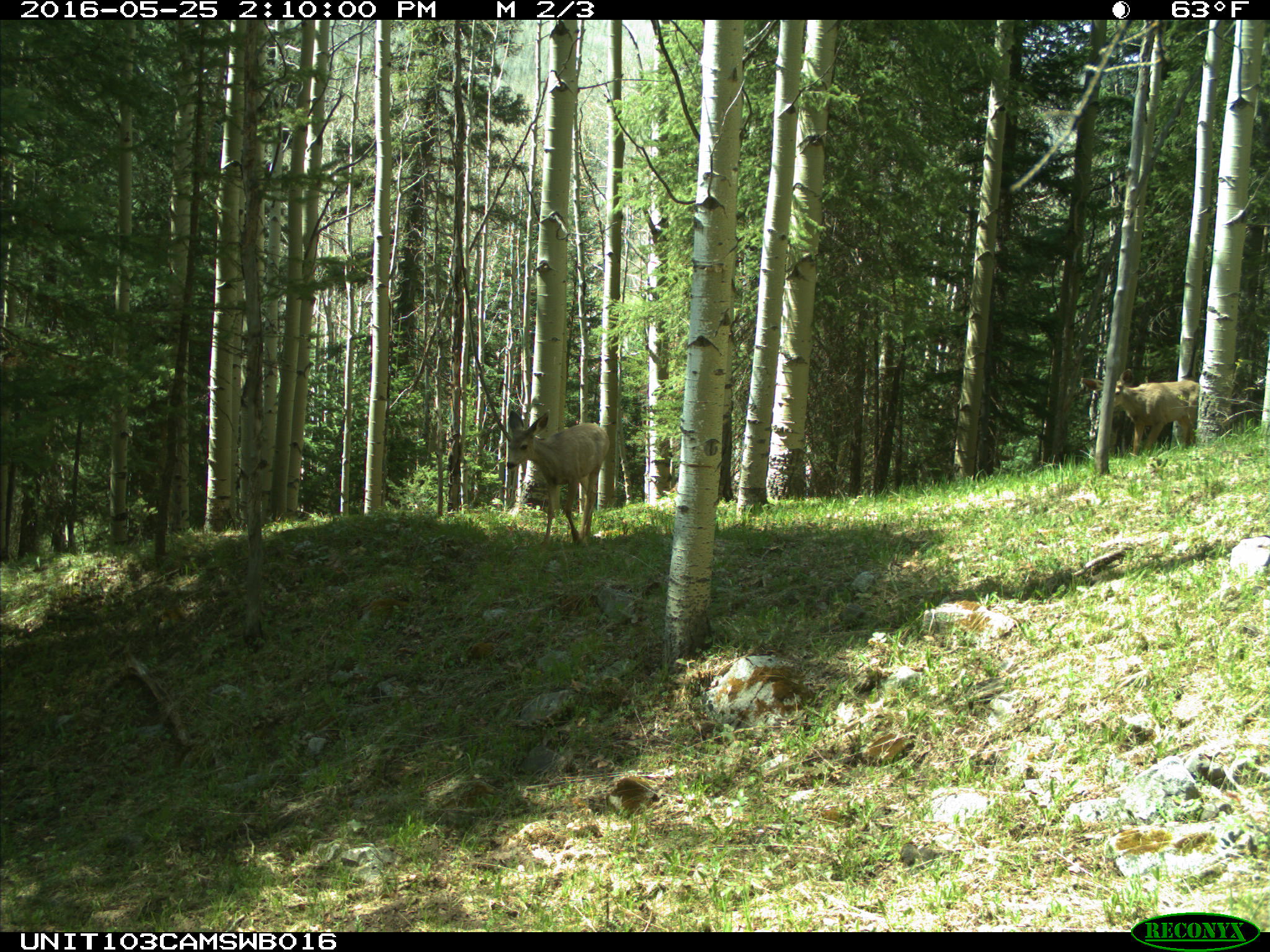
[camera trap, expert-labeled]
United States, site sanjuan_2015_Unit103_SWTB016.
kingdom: Animalia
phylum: Chordata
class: Mammalia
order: Artiodactyla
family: Cervidae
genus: Odocoileus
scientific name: Odocoileus hemionus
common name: mule deer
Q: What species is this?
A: Odocoileus hemionus (mule deer).